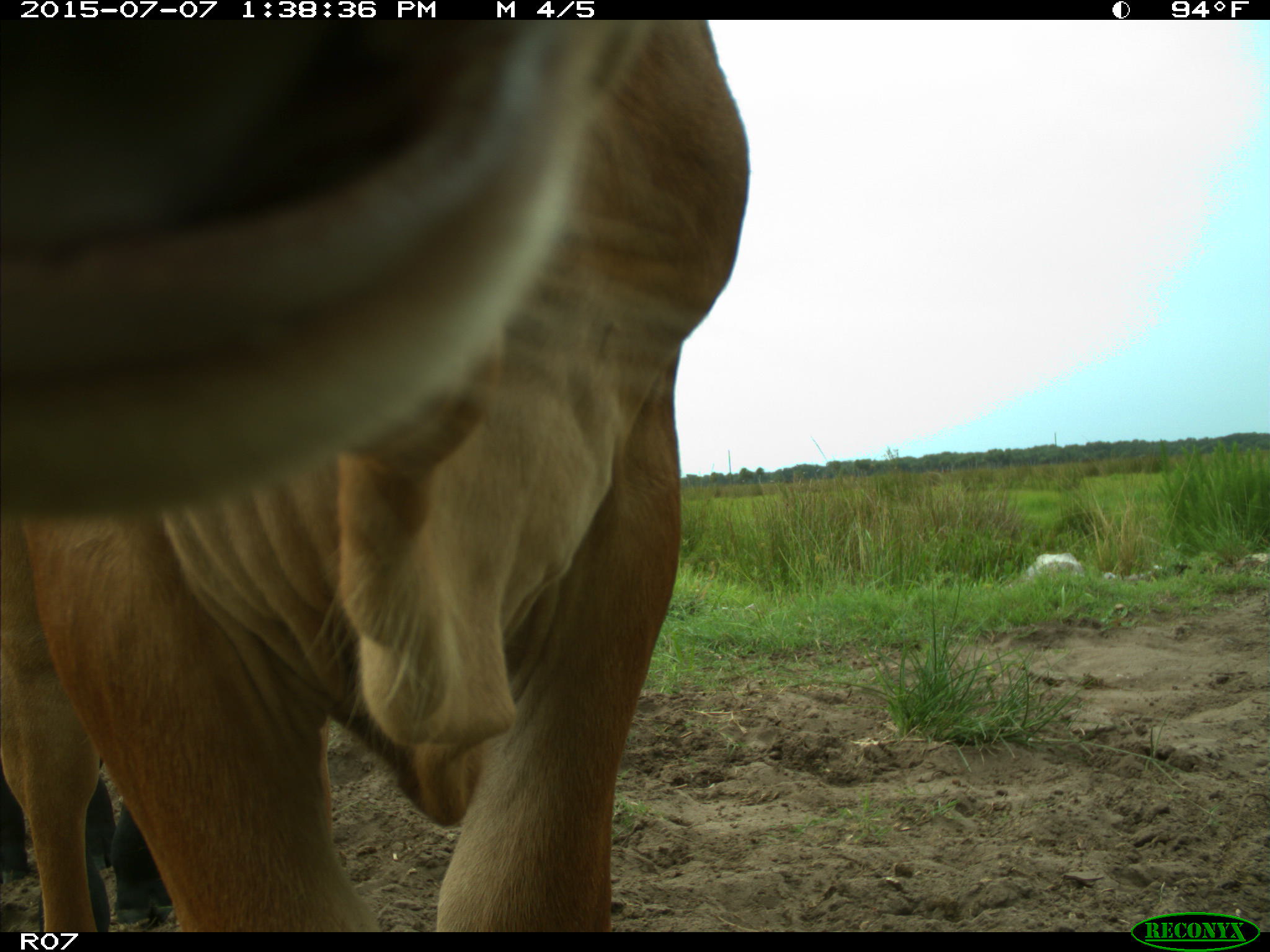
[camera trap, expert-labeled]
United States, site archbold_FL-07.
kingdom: Animalia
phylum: Chordata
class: Mammalia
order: Artiodactyla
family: Bovidae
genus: Bos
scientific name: Bos taurus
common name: domestic cow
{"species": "Bos taurus (domestic cow)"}